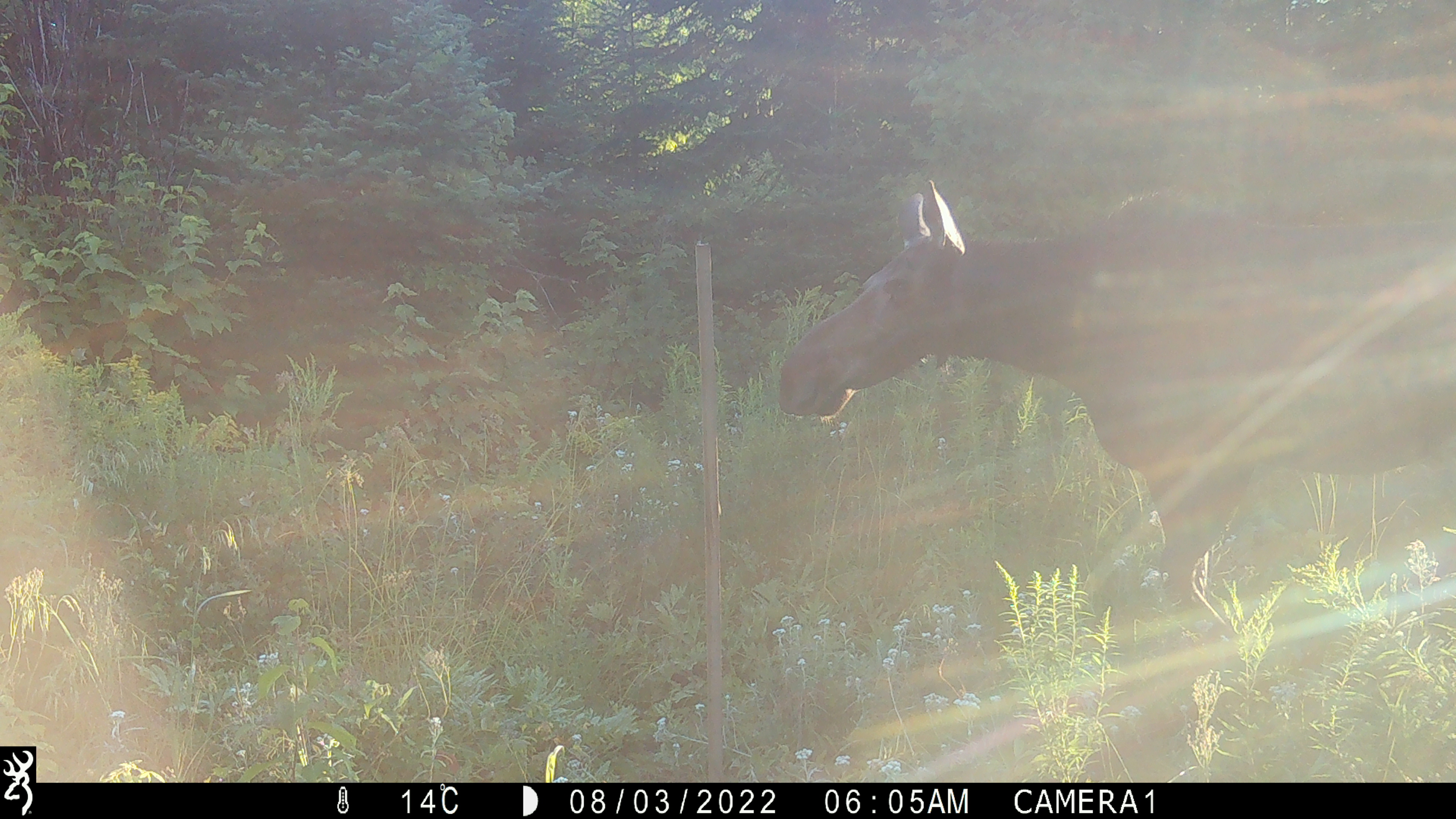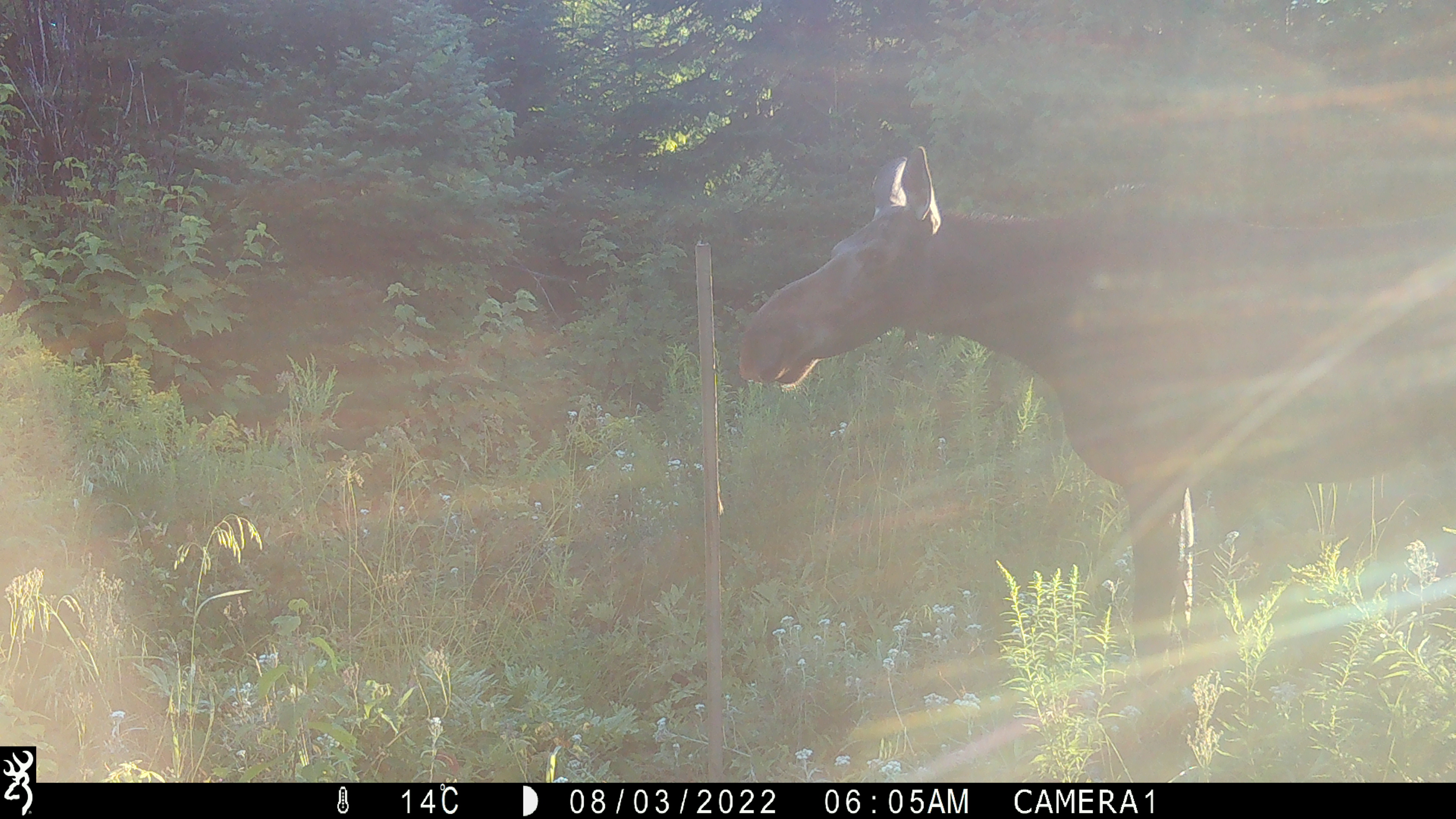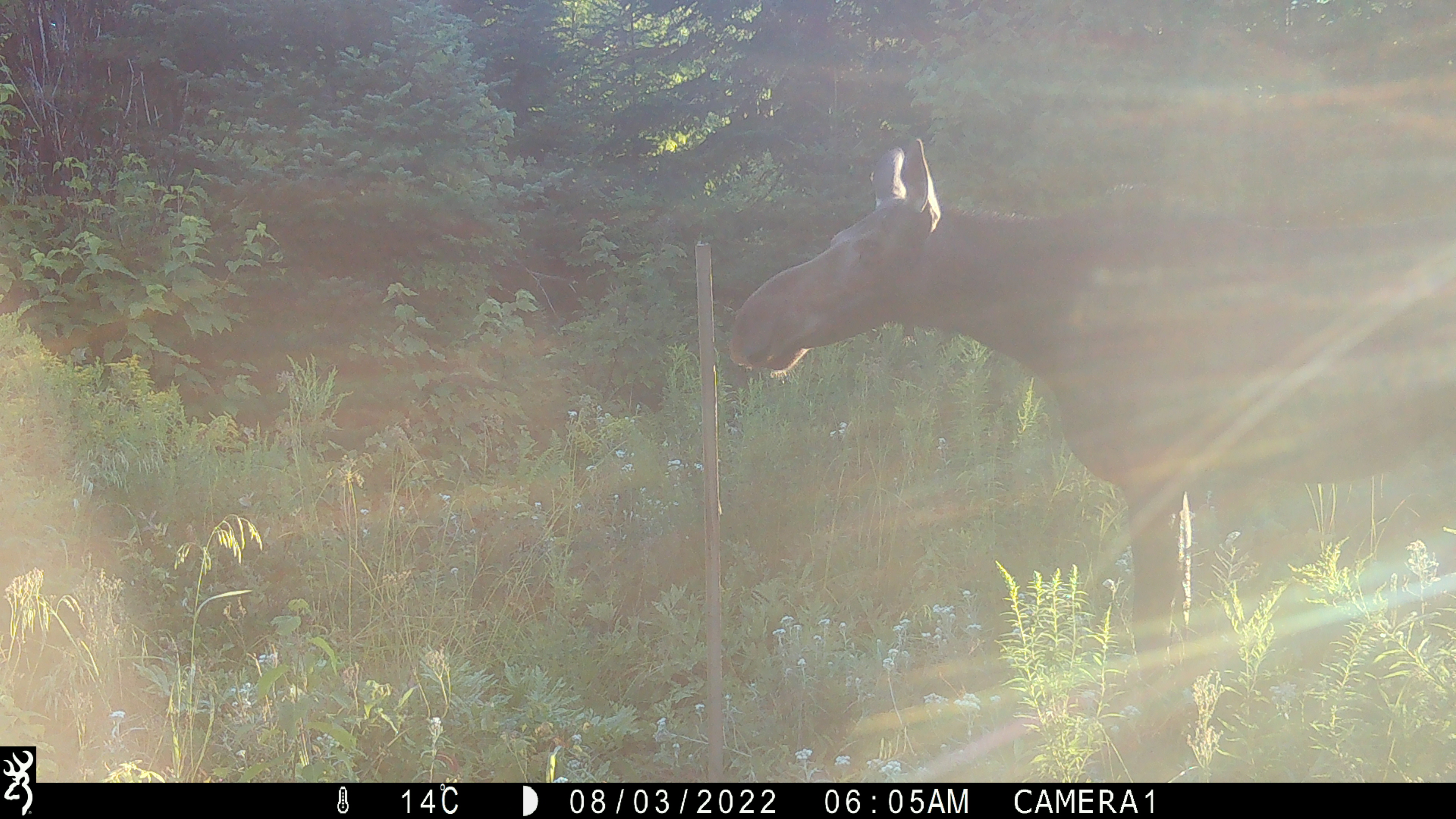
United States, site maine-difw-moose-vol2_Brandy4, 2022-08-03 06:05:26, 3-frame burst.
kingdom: Animalia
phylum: Chordata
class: Mammalia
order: Artiodactyla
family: Cervidae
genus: Alces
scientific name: Alces alces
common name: moose